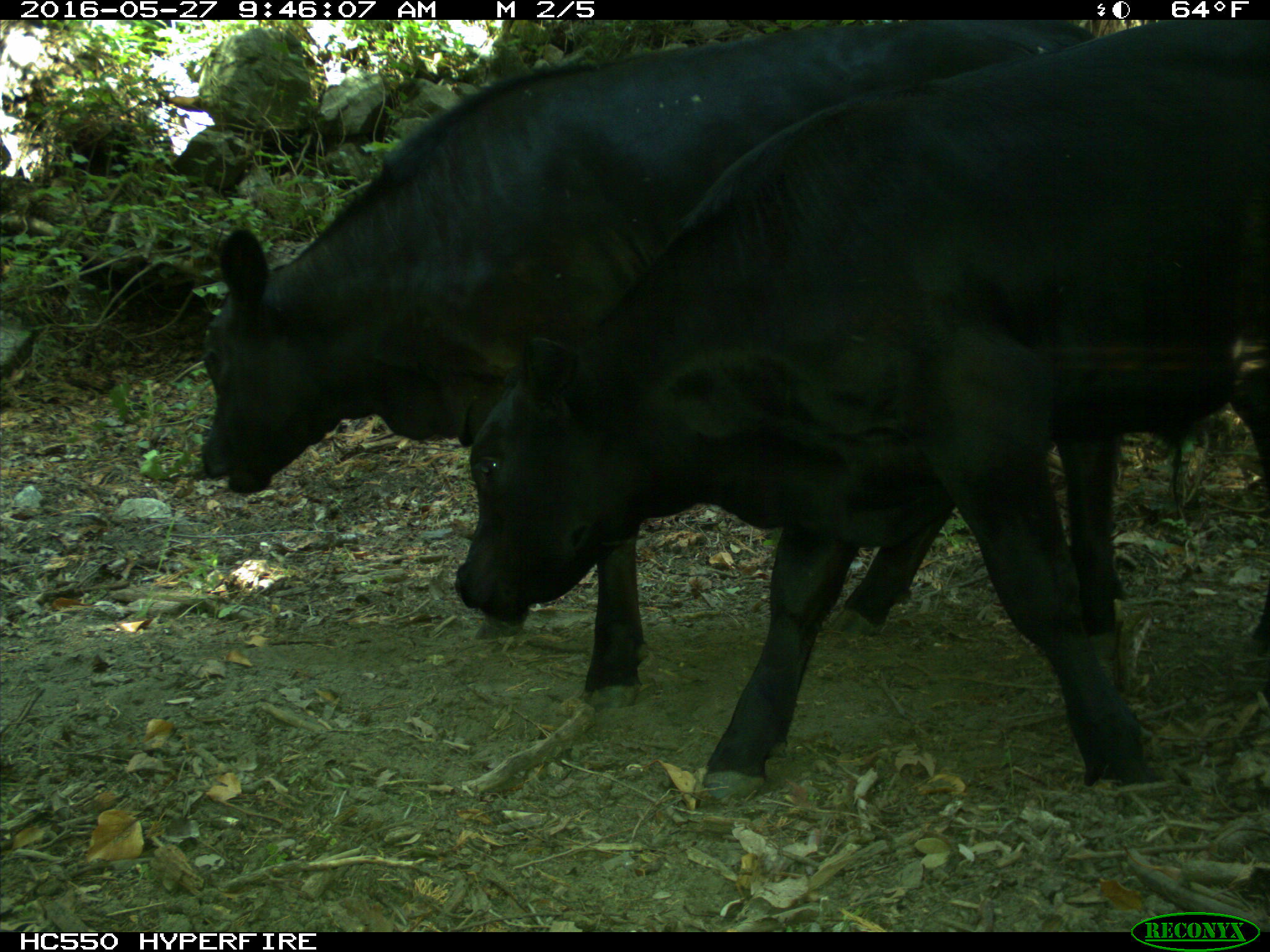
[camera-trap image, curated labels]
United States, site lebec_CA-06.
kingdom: Animalia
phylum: Chordata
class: Mammalia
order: Artiodactyla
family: Bovidae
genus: Bos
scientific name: Bos taurus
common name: domestic cow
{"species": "Bos taurus (domestic cow)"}